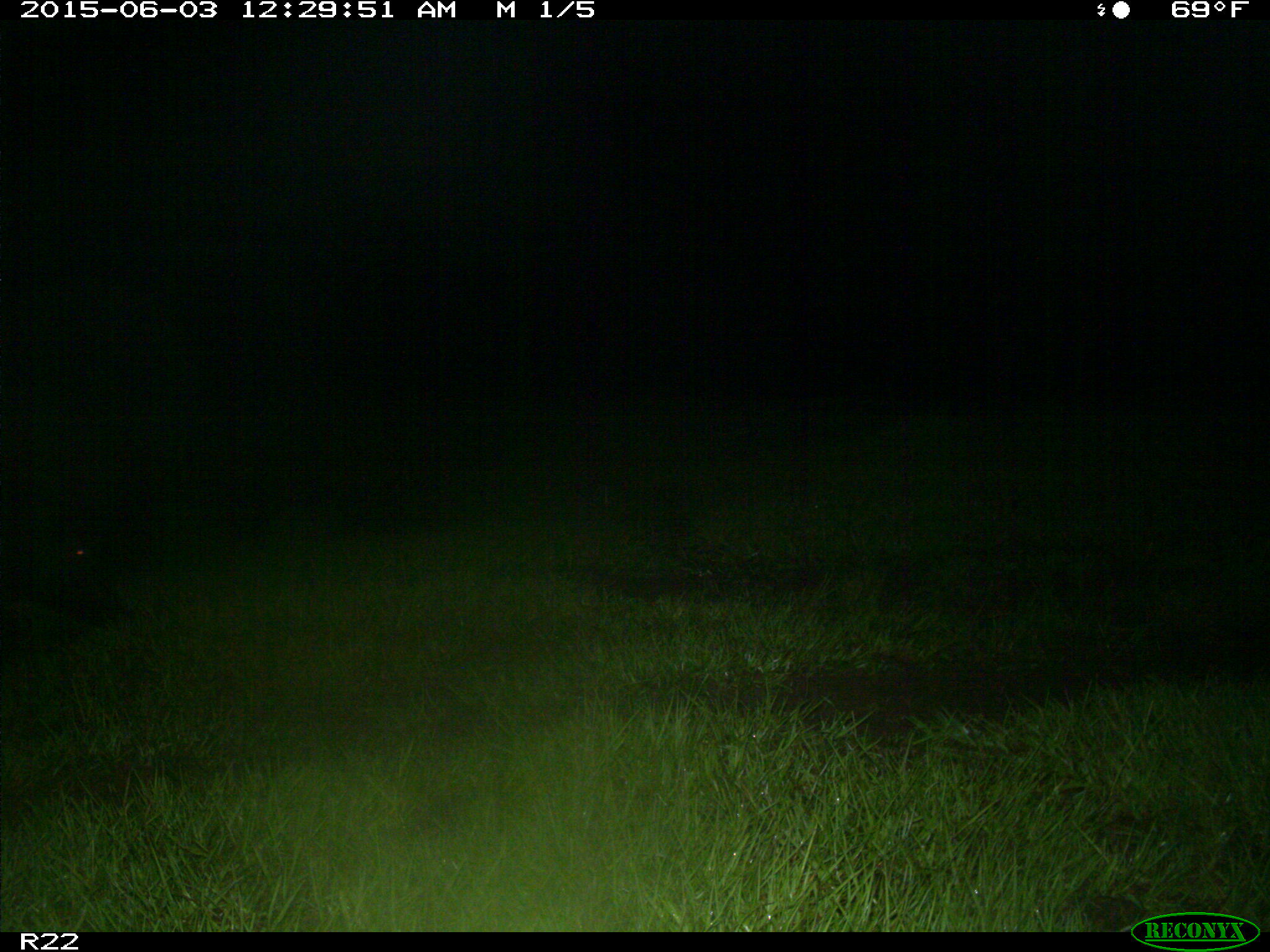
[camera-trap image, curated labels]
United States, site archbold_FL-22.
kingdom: Animalia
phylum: Chordata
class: Mammalia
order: Artiodactyla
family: Bovidae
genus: Bos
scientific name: Bos taurus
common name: domestic cow